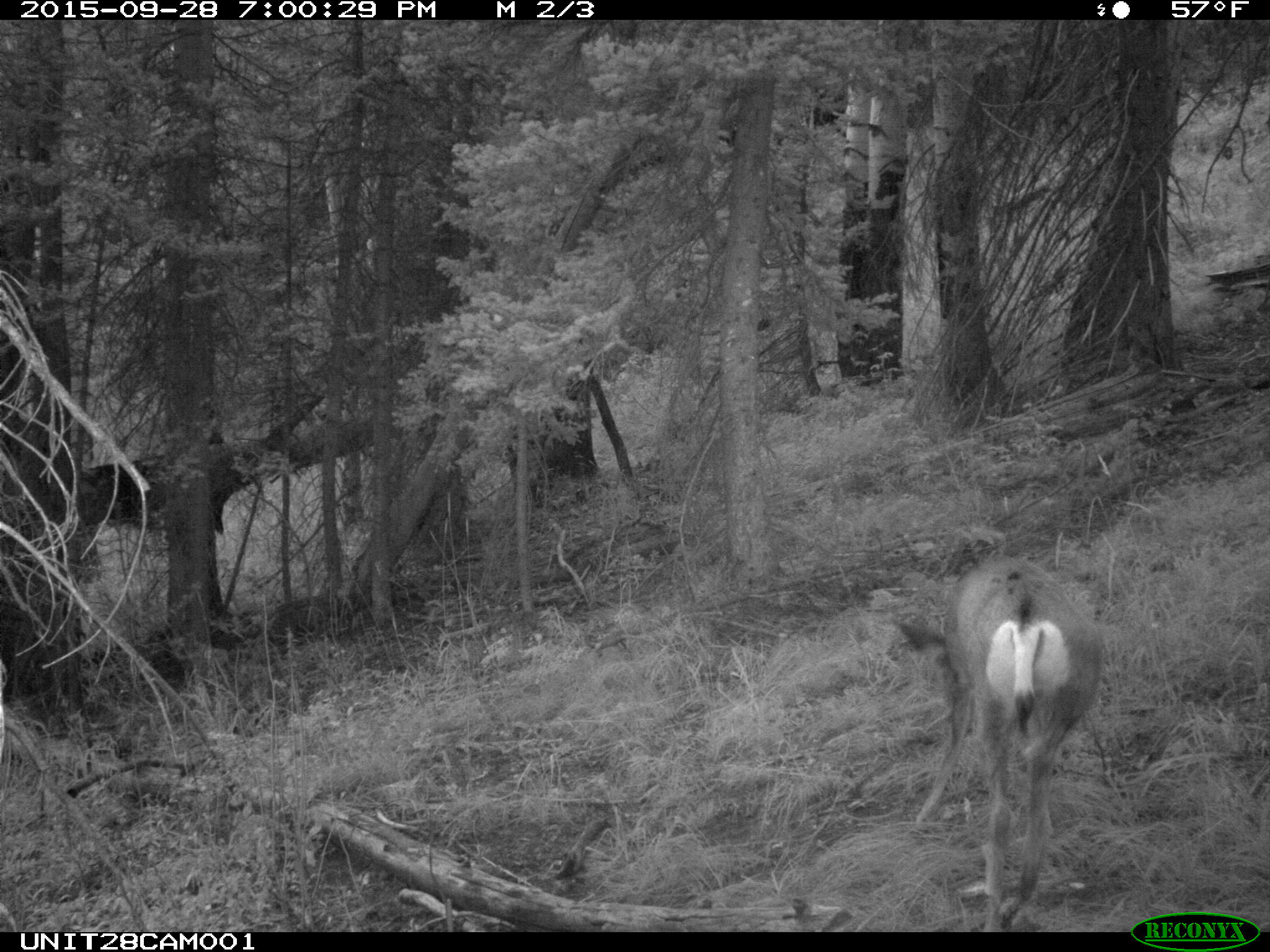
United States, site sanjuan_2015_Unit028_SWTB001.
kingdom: Animalia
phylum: Chordata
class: Mammalia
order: Artiodactyla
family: Cervidae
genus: Odocoileus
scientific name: Odocoileus hemionus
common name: mule deer